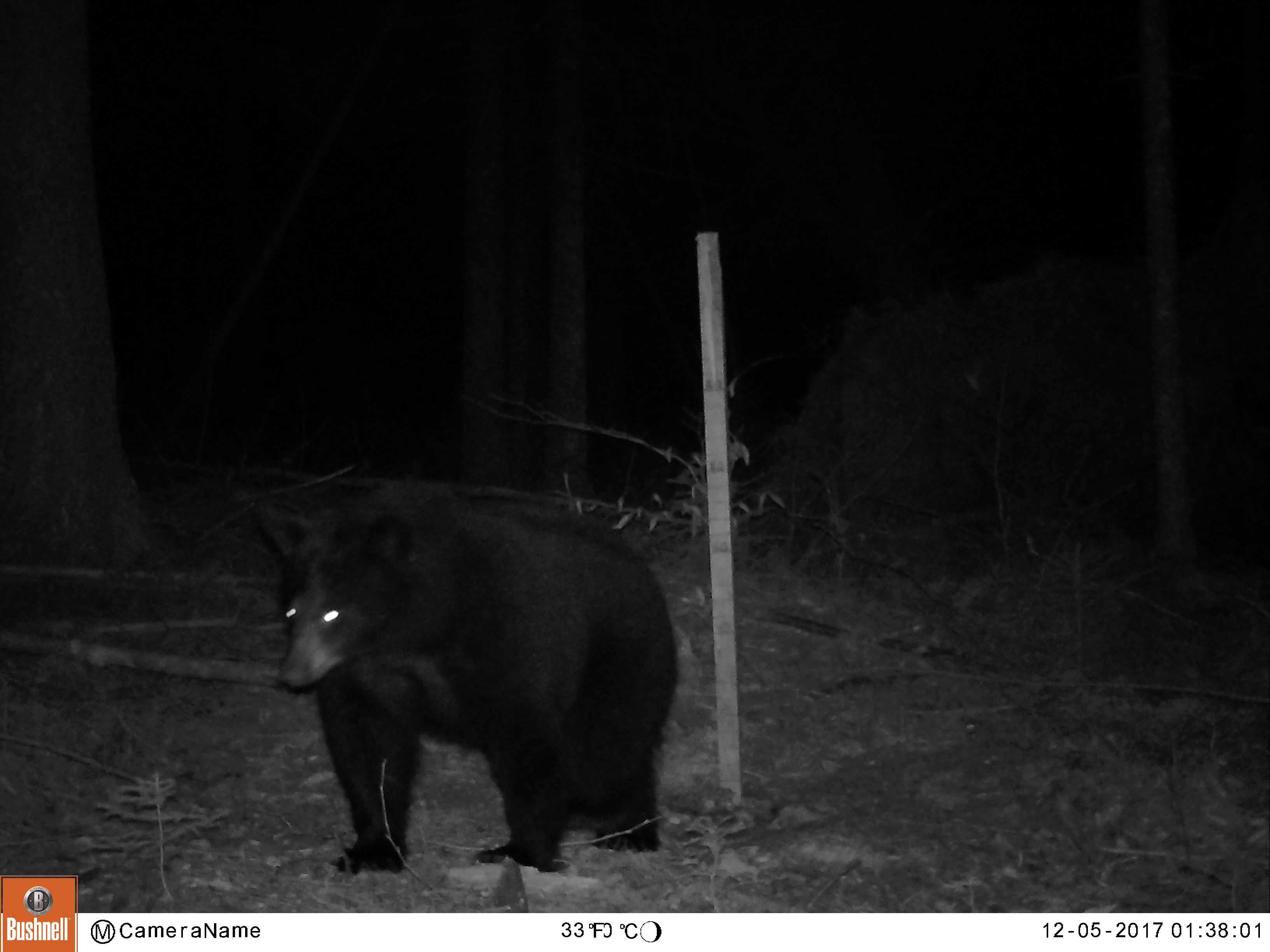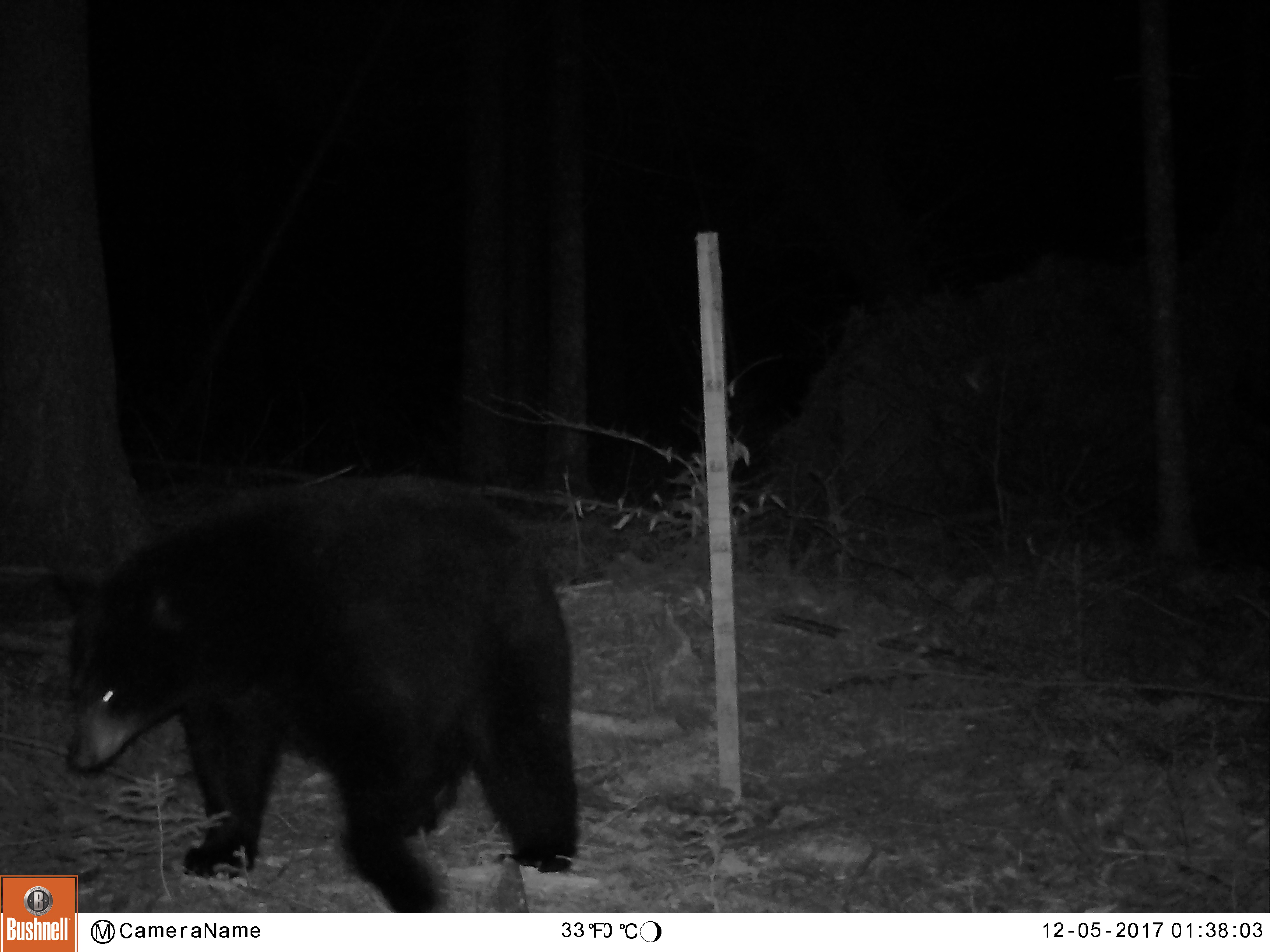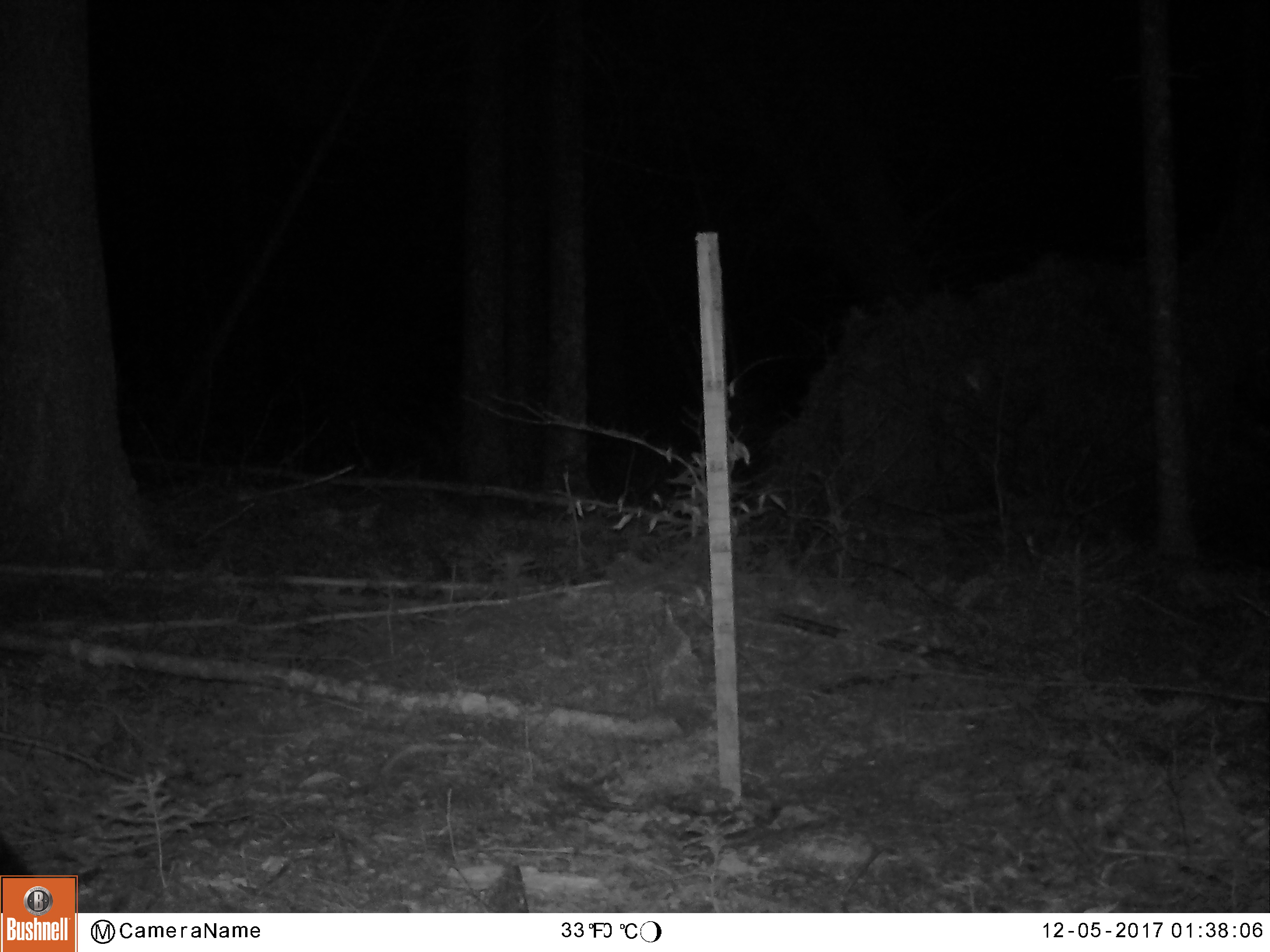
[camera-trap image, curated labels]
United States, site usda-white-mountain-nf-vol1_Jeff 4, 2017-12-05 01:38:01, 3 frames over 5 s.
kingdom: Animalia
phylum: Chordata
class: Mammalia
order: Carnivora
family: Ursidae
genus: Ursus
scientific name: Ursus americanus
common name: black bear